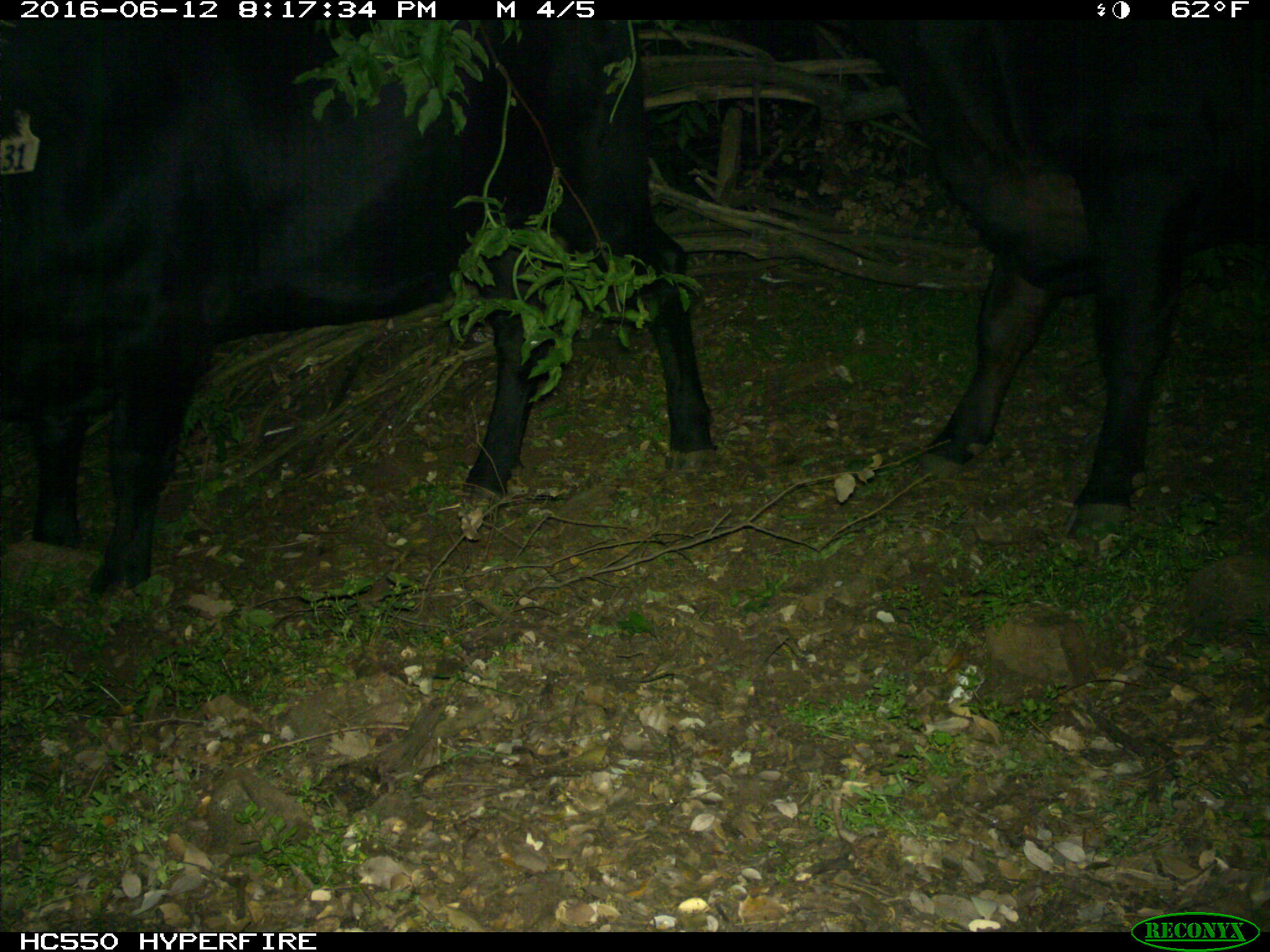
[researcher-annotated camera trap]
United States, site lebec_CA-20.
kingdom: Animalia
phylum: Chordata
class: Mammalia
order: Artiodactyla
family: Bovidae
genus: Bos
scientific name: Bos taurus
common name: domestic cow